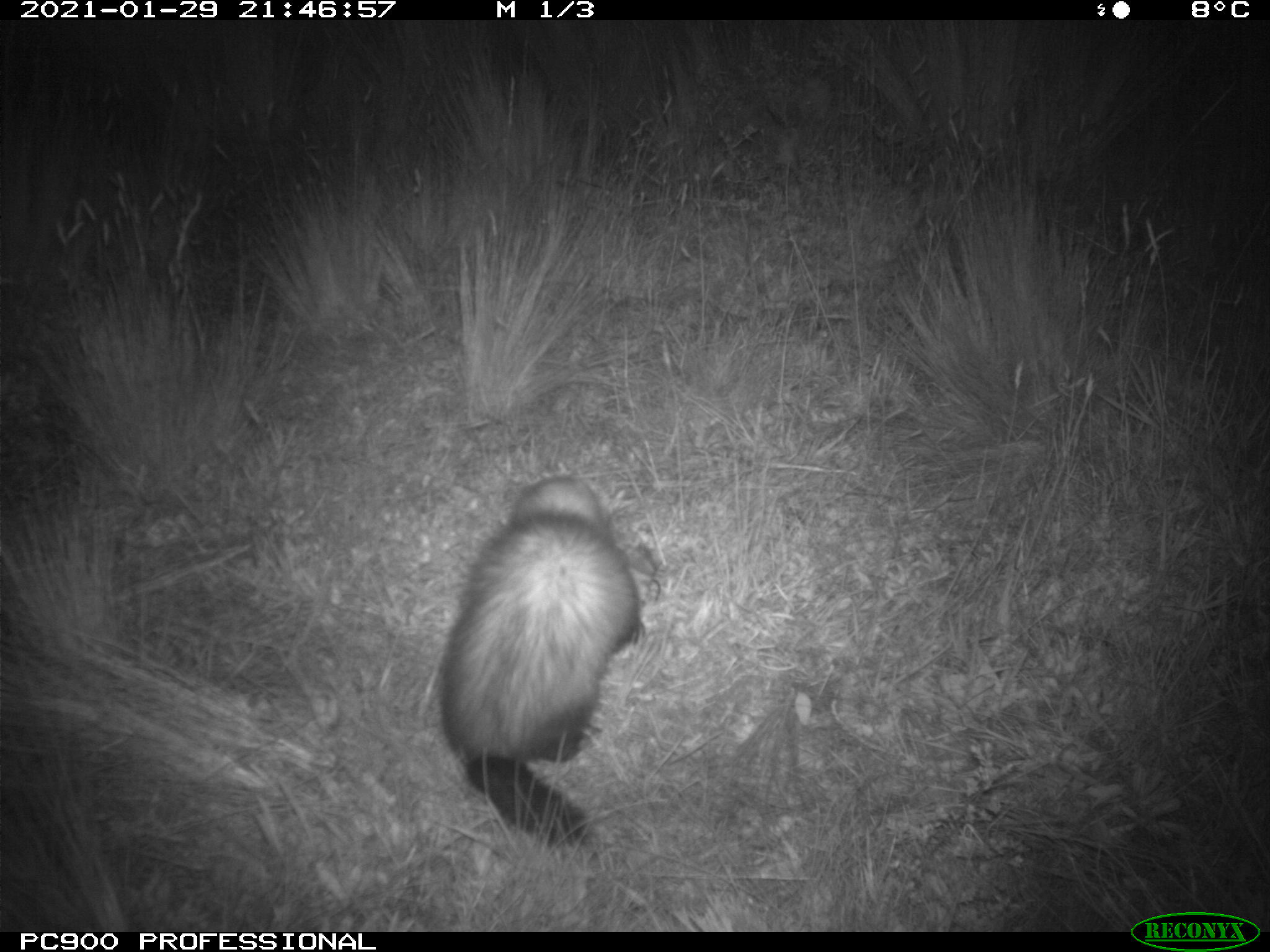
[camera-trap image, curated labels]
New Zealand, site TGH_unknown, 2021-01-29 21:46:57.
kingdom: Animalia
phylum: Chordata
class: Mammalia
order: Carnivora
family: Mustelidae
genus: Mustela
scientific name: Mustela furo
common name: ferret